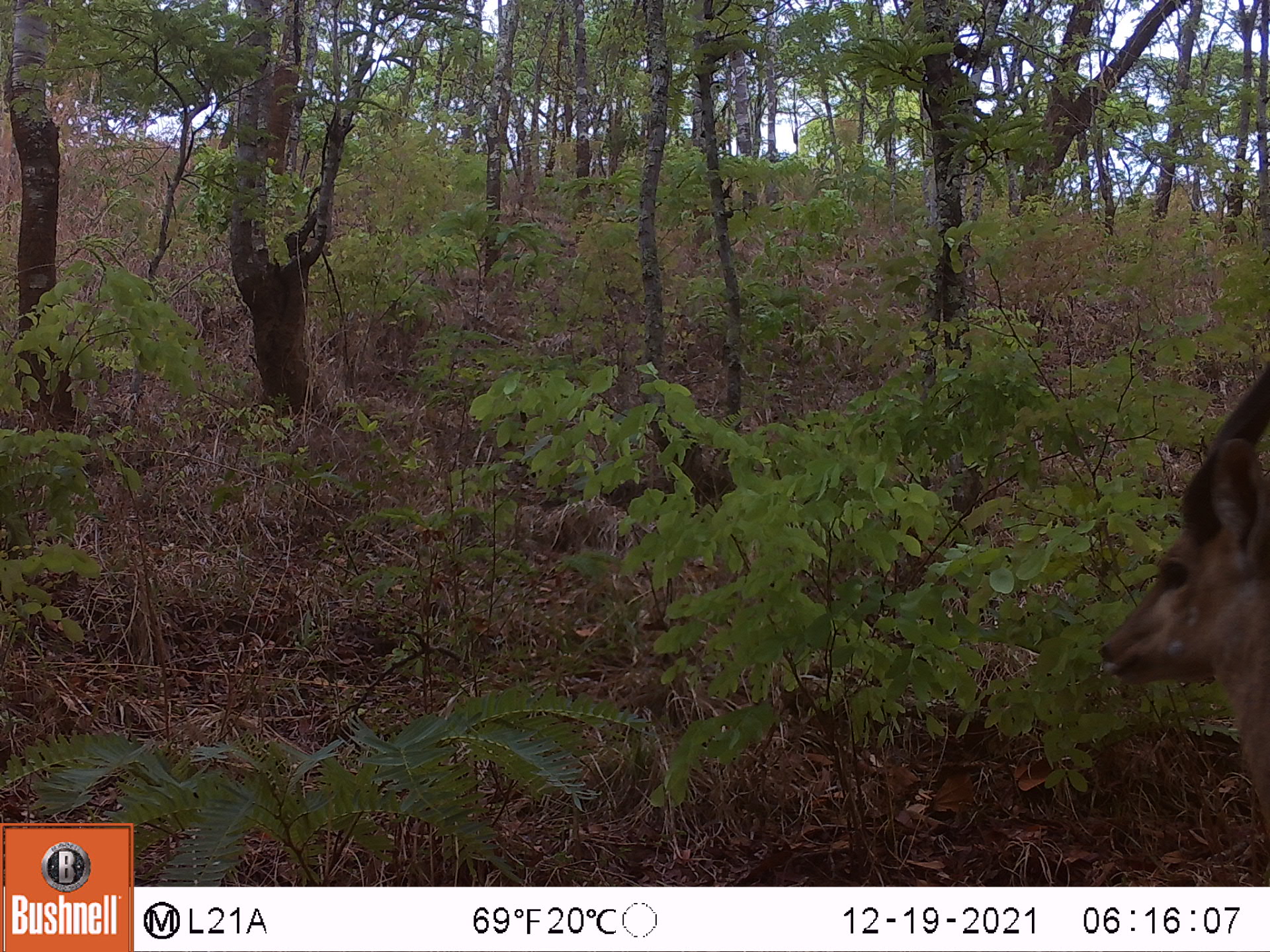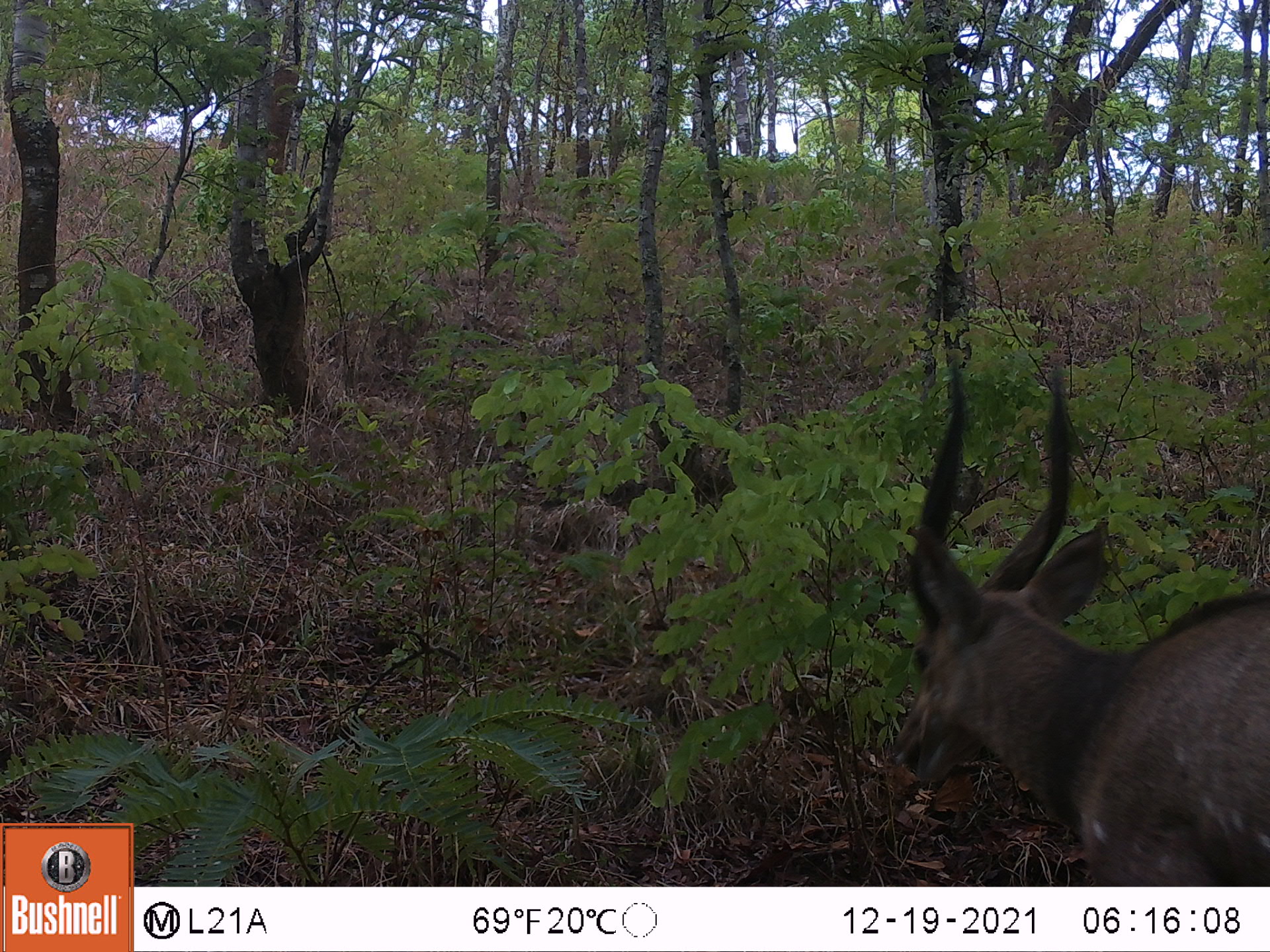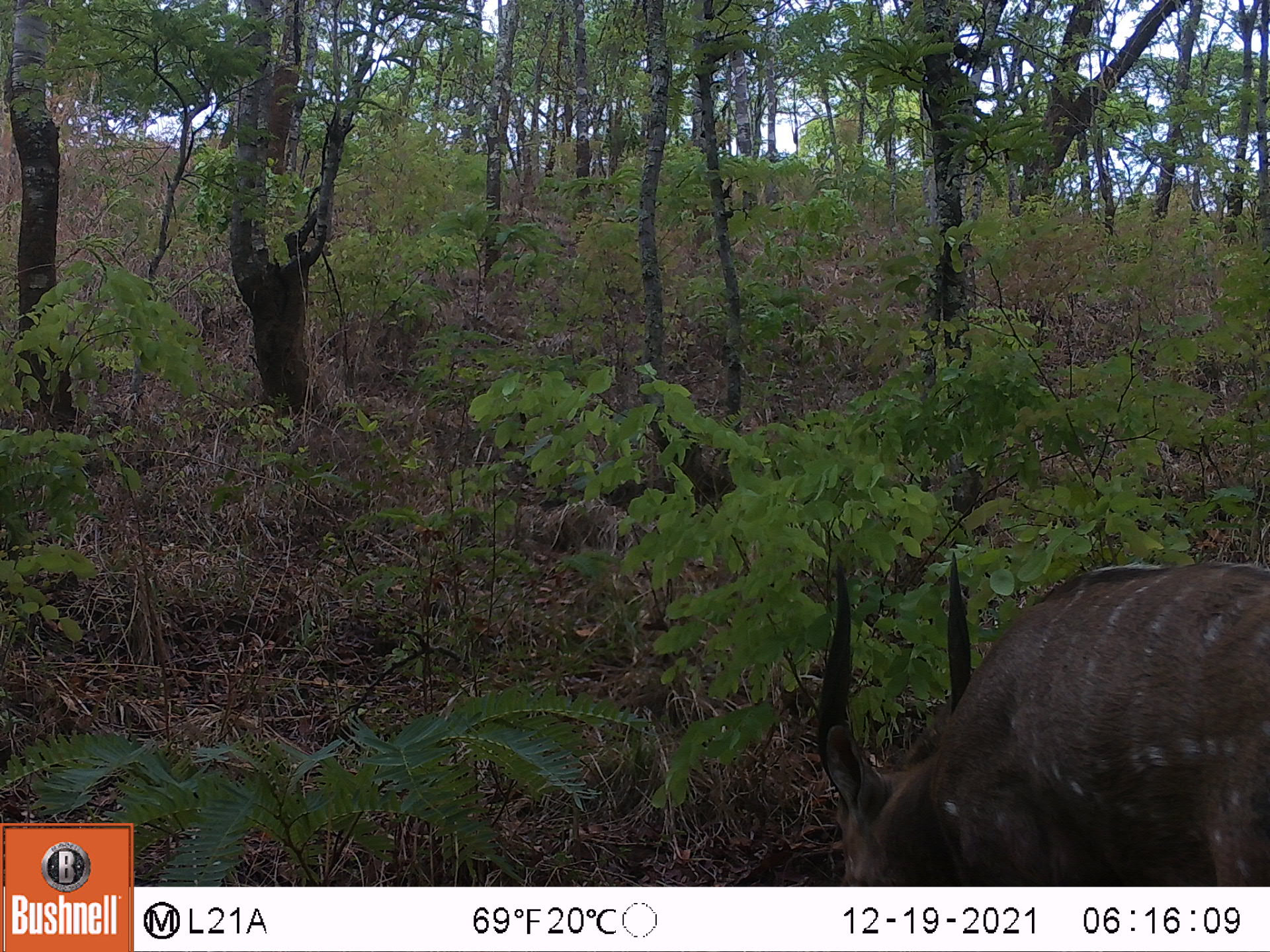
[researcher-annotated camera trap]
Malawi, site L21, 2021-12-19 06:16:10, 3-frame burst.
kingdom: Animalia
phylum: Chordata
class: Mammalia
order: Artiodactyla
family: Bovidae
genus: Tragelaphus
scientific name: Tragelaphus sylvaticus sylvaticus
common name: cape bushbuck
Cape bushbuck (Tragelaphus sylvaticus sylvaticus), count 1.